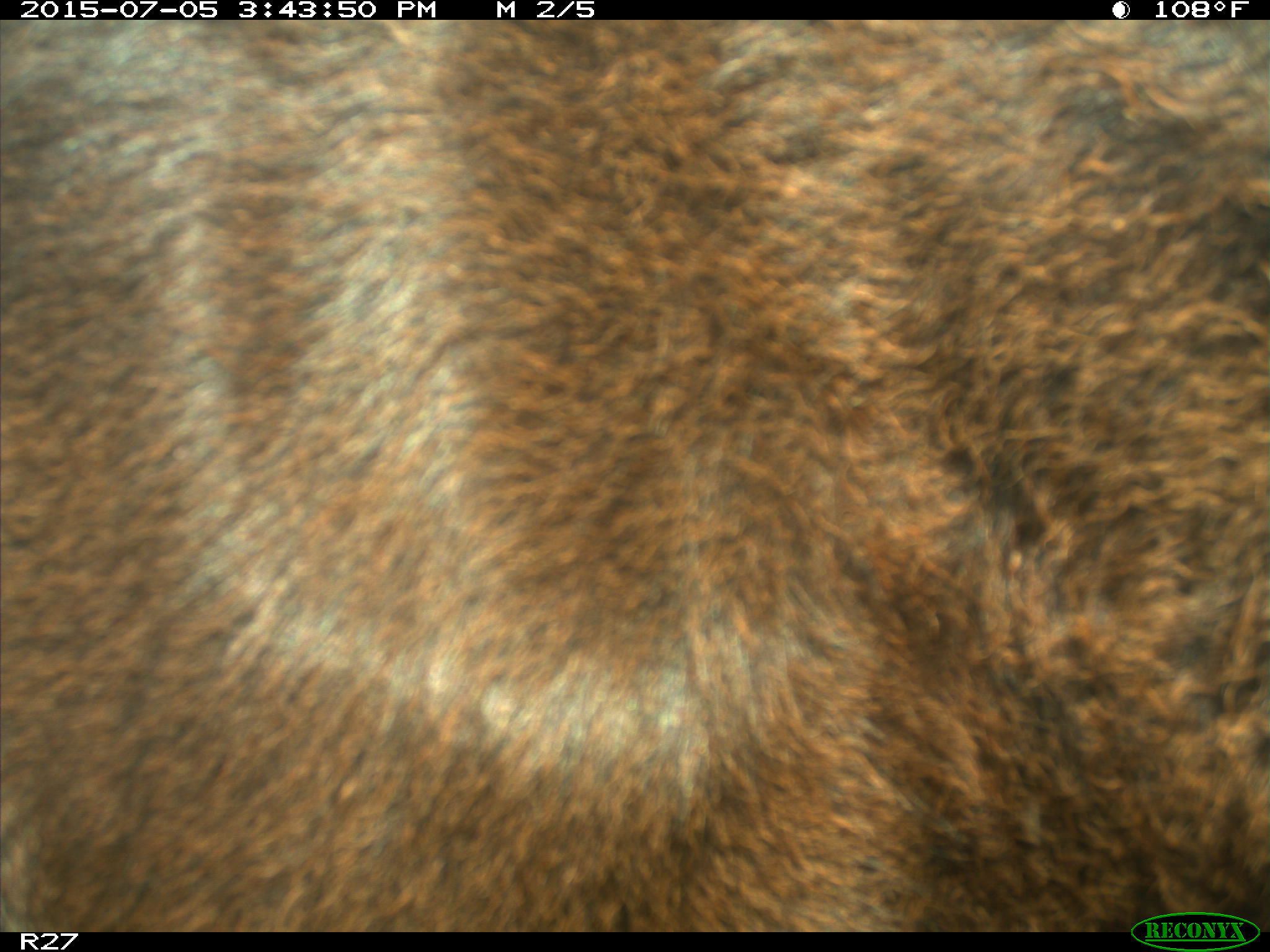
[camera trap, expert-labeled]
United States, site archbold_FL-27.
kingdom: Animalia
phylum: Chordata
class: Mammalia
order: Artiodactyla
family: Bovidae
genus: Bos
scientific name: Bos taurus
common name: domestic cow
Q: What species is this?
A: Bos taurus (domestic cow).